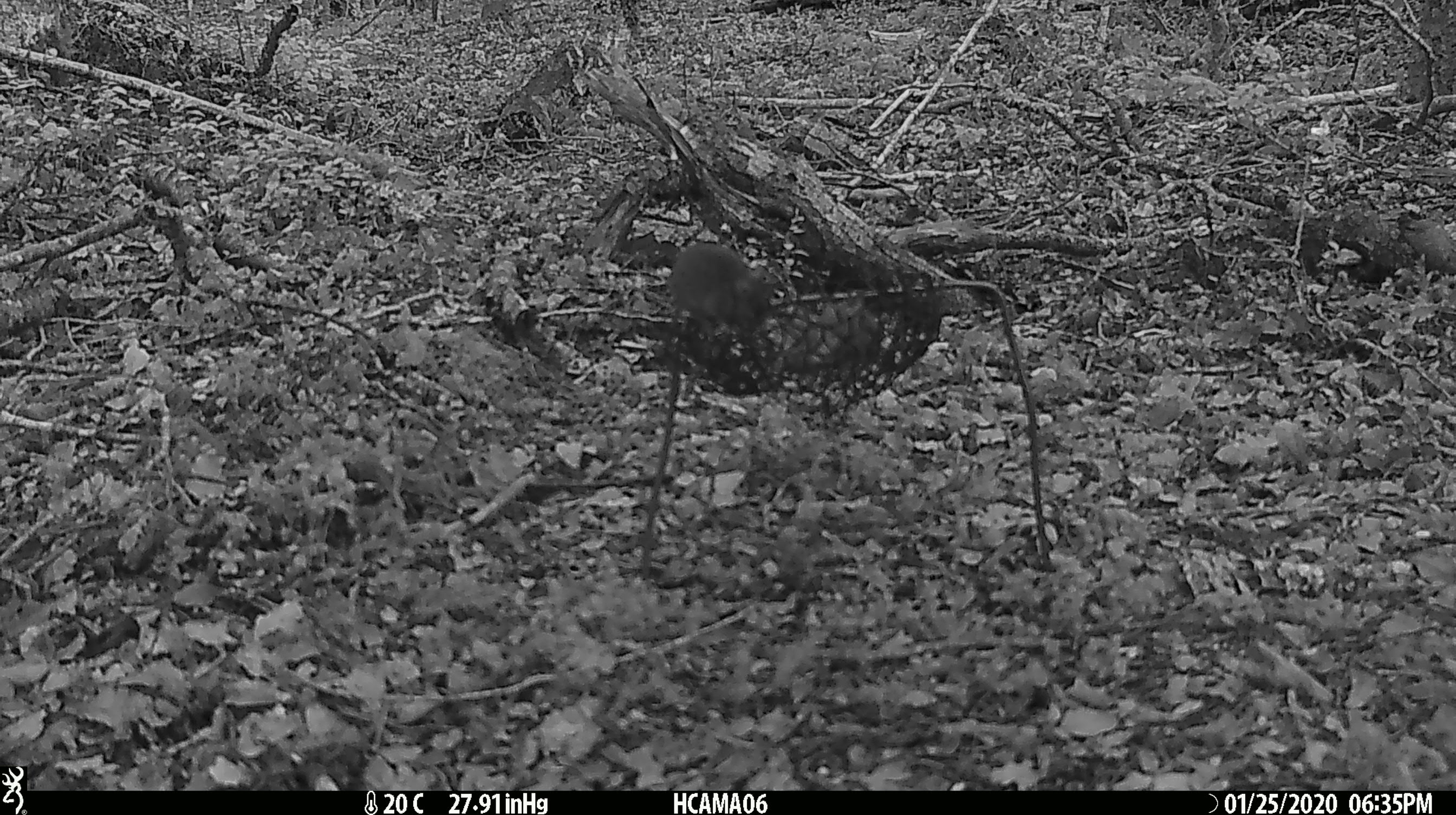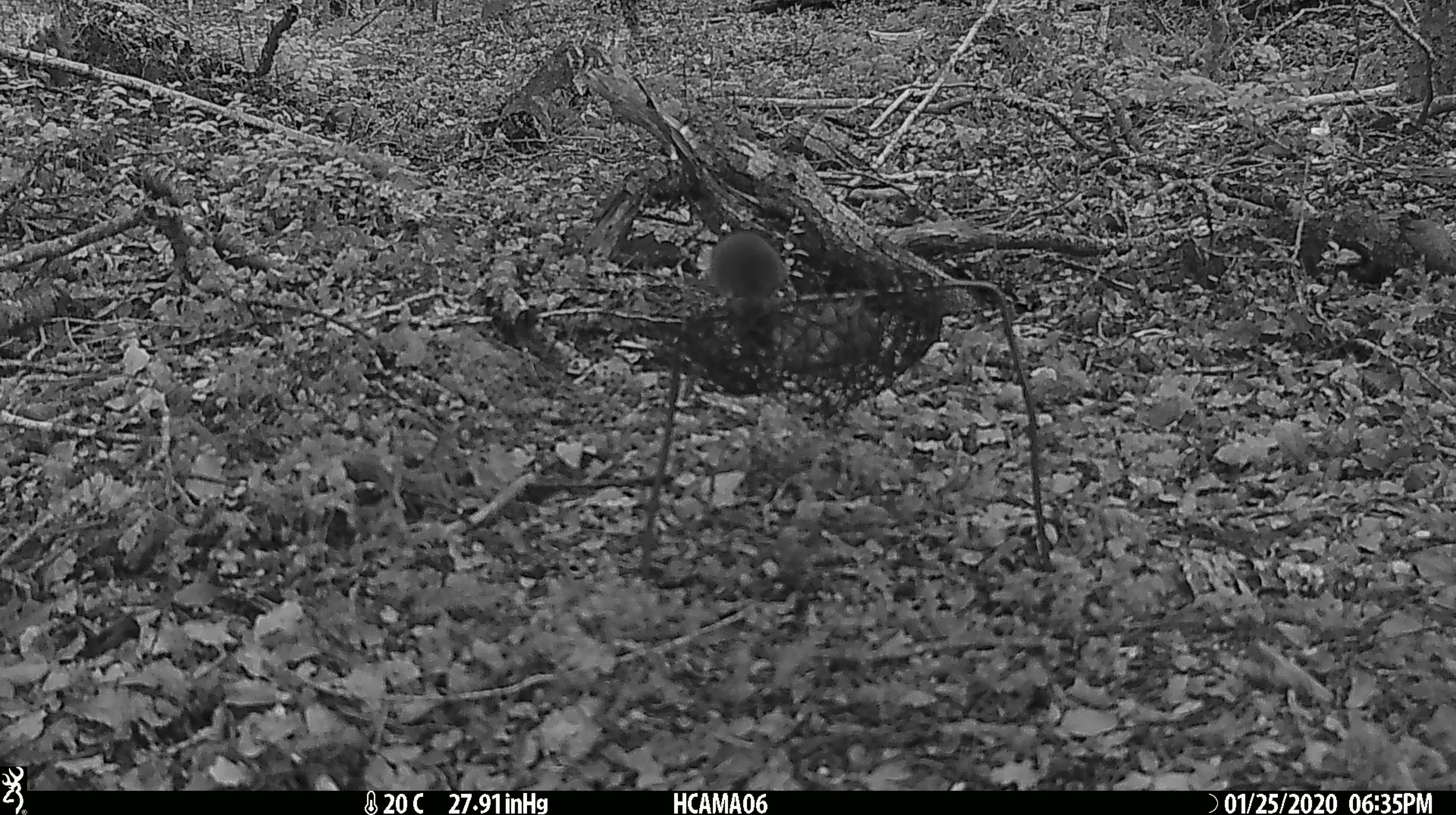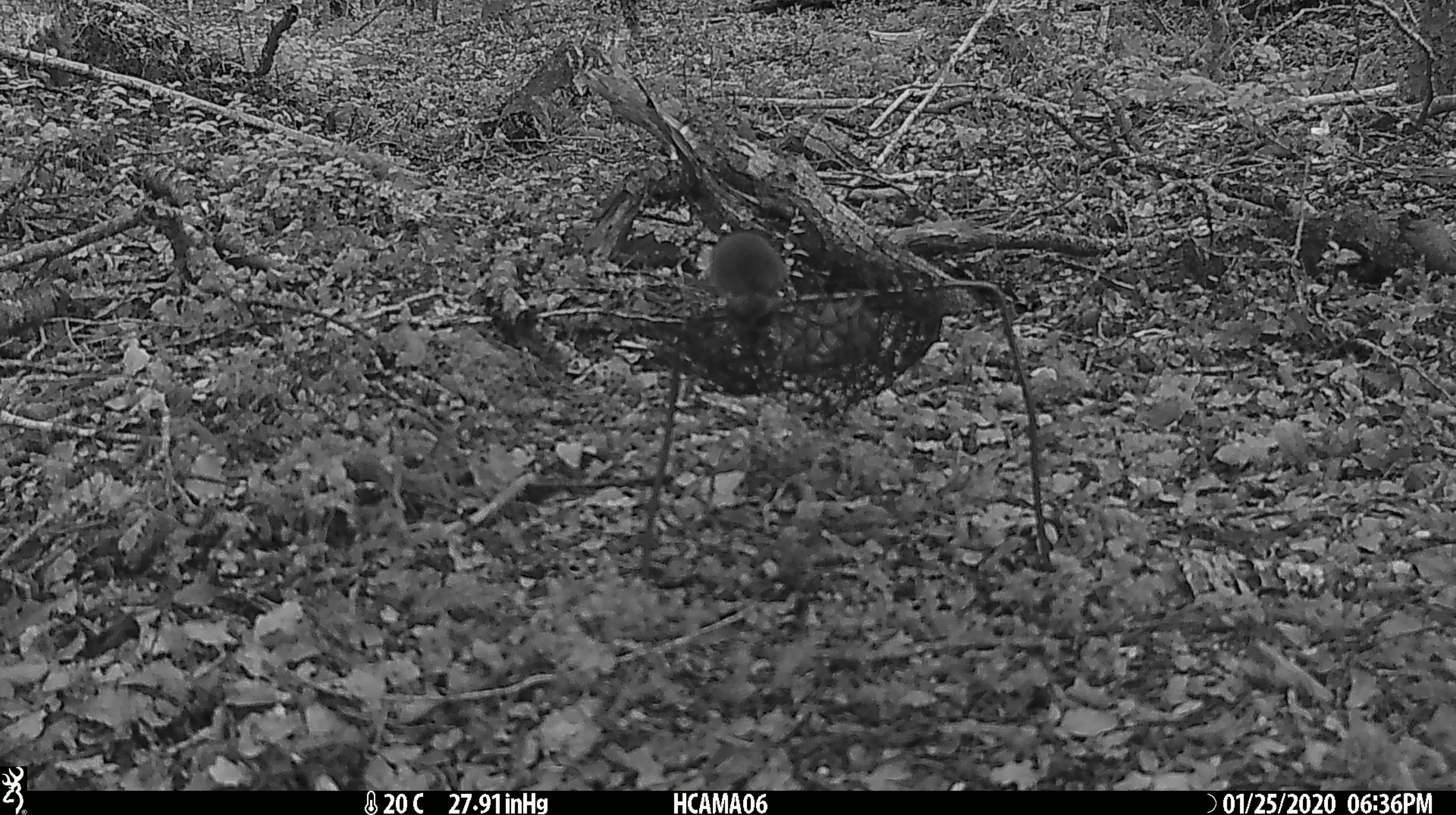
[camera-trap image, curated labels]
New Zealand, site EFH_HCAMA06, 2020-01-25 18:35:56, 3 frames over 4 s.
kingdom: Animalia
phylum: Chordata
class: Mammalia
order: Rodentia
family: Muridae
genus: Mus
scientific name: Mus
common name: mouse